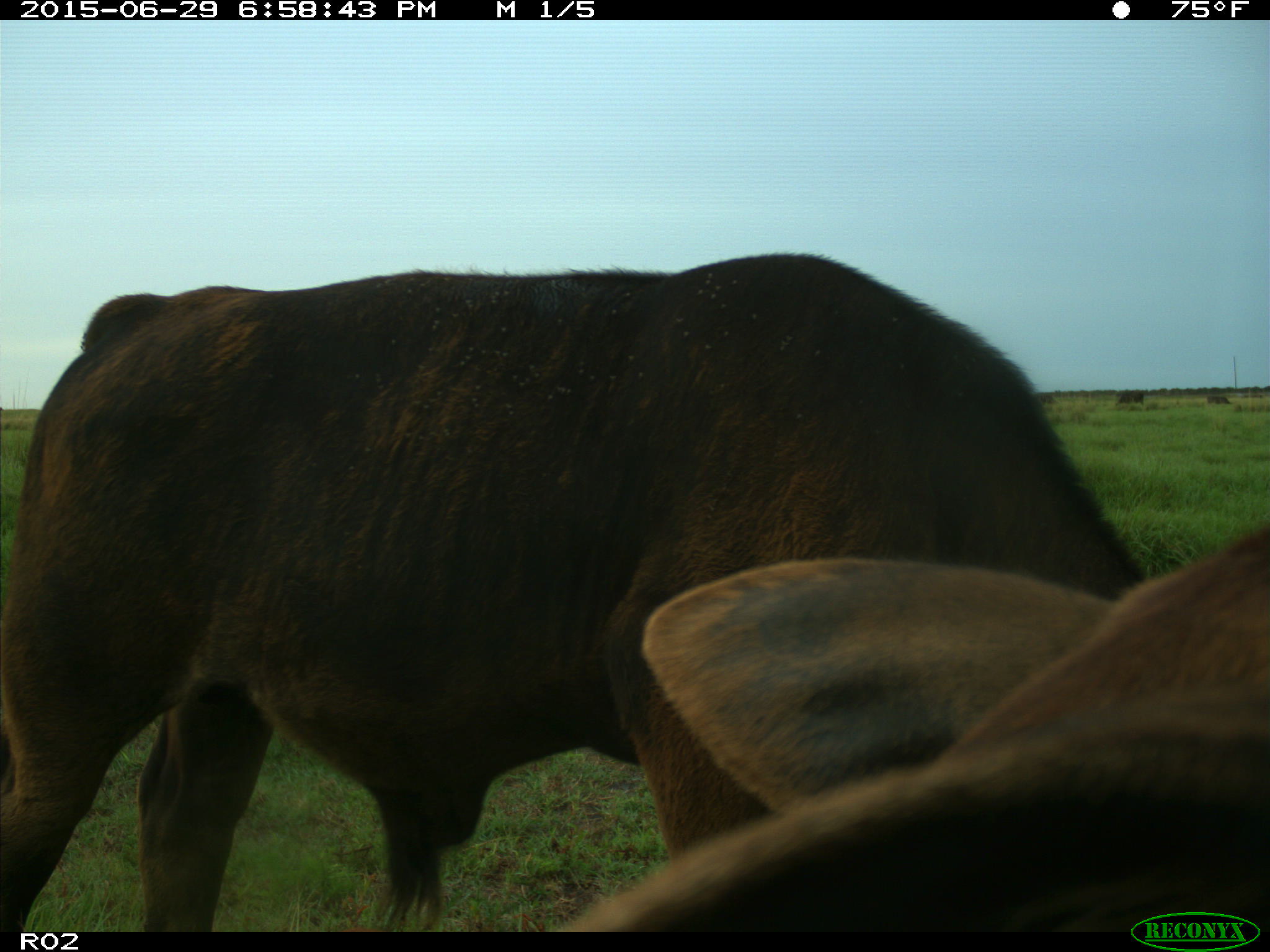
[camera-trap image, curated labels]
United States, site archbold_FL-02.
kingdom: Animalia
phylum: Chordata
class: Mammalia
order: Artiodactyla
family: Bovidae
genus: Bos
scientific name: Bos taurus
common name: domestic cow